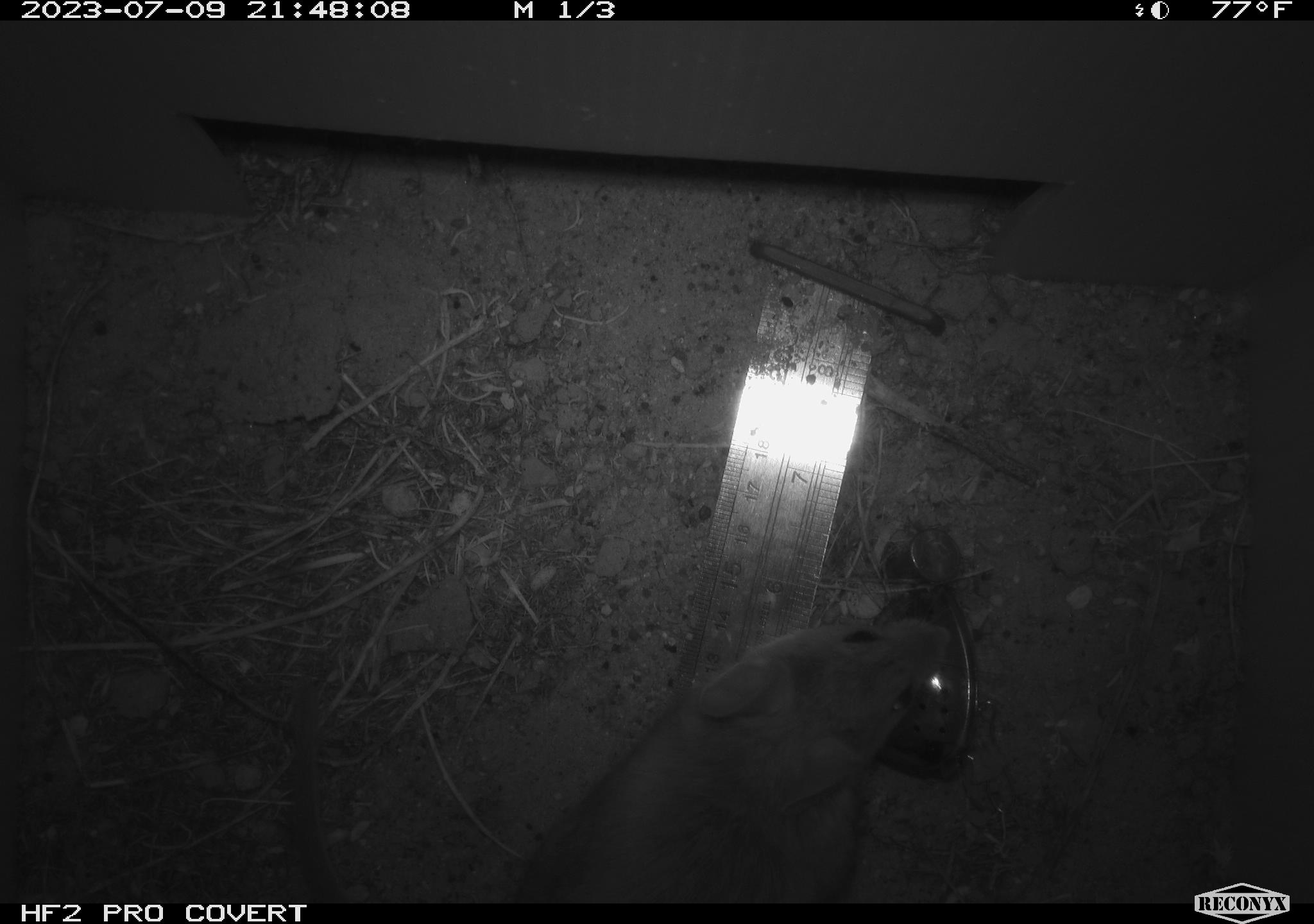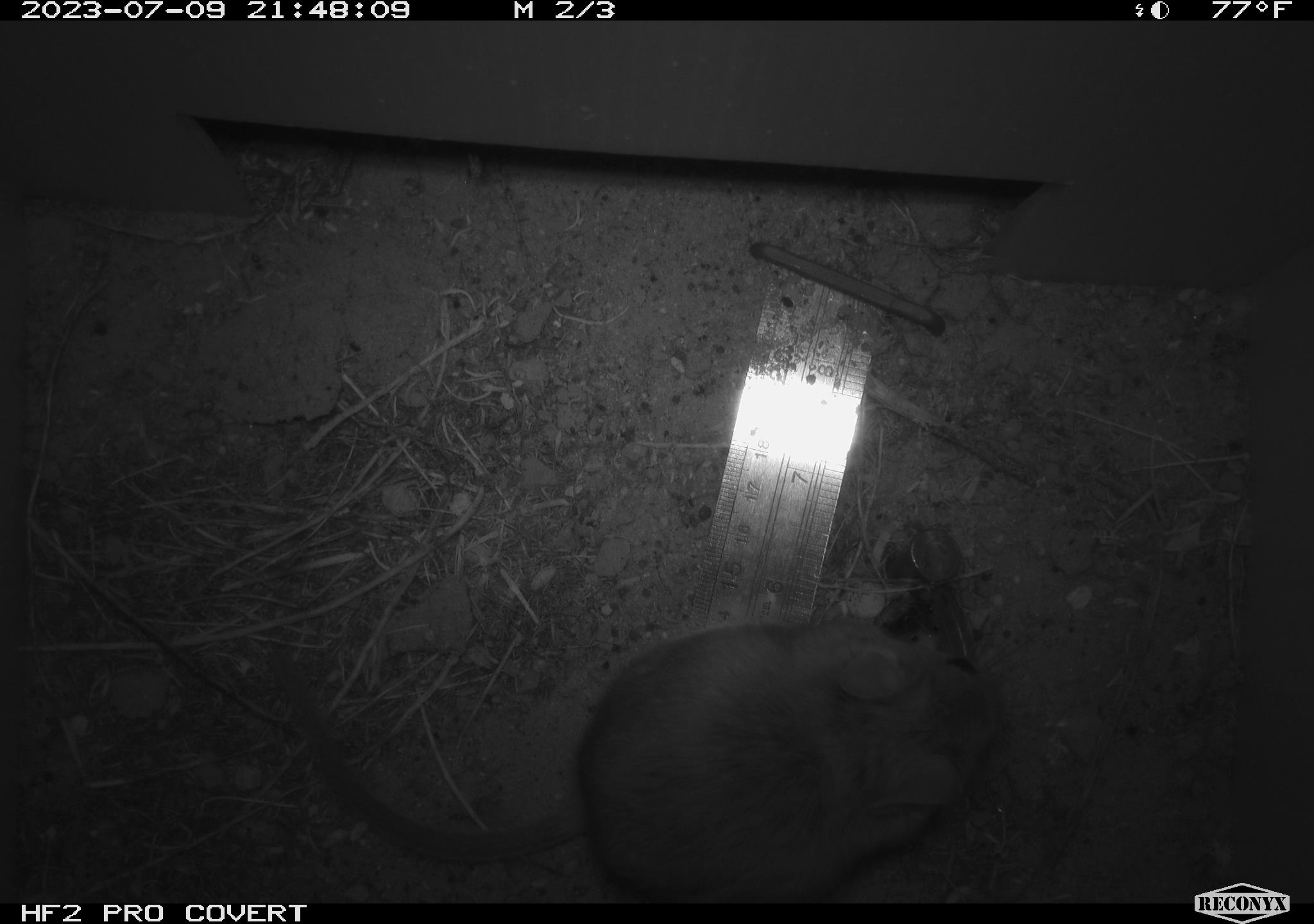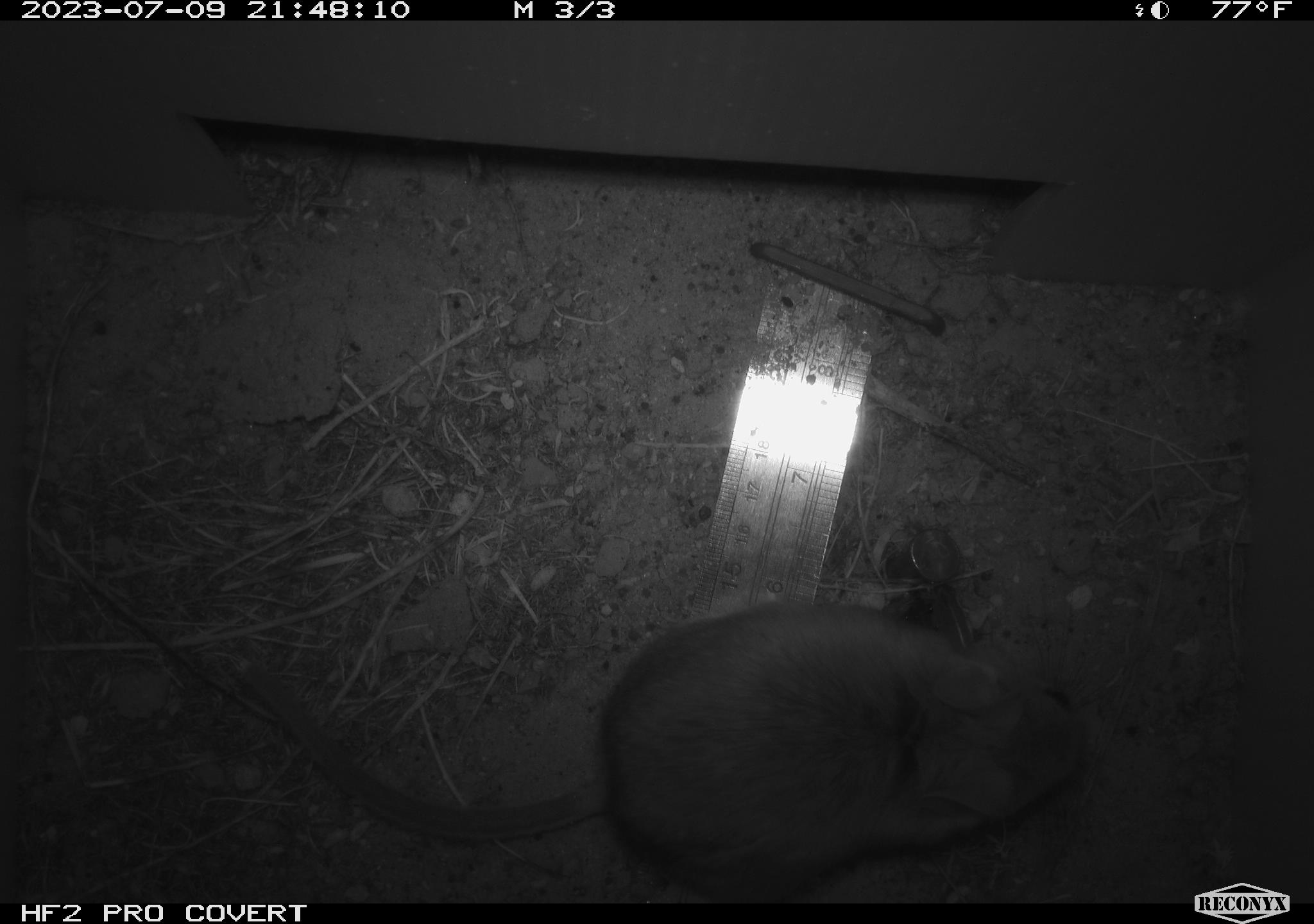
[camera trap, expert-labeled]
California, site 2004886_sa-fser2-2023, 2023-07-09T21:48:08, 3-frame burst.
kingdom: Animalia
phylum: Chordata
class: Mammalia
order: Rodentia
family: Cricetidae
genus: Neotoma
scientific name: Neotoma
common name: pack rat or woodrat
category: neotoma species